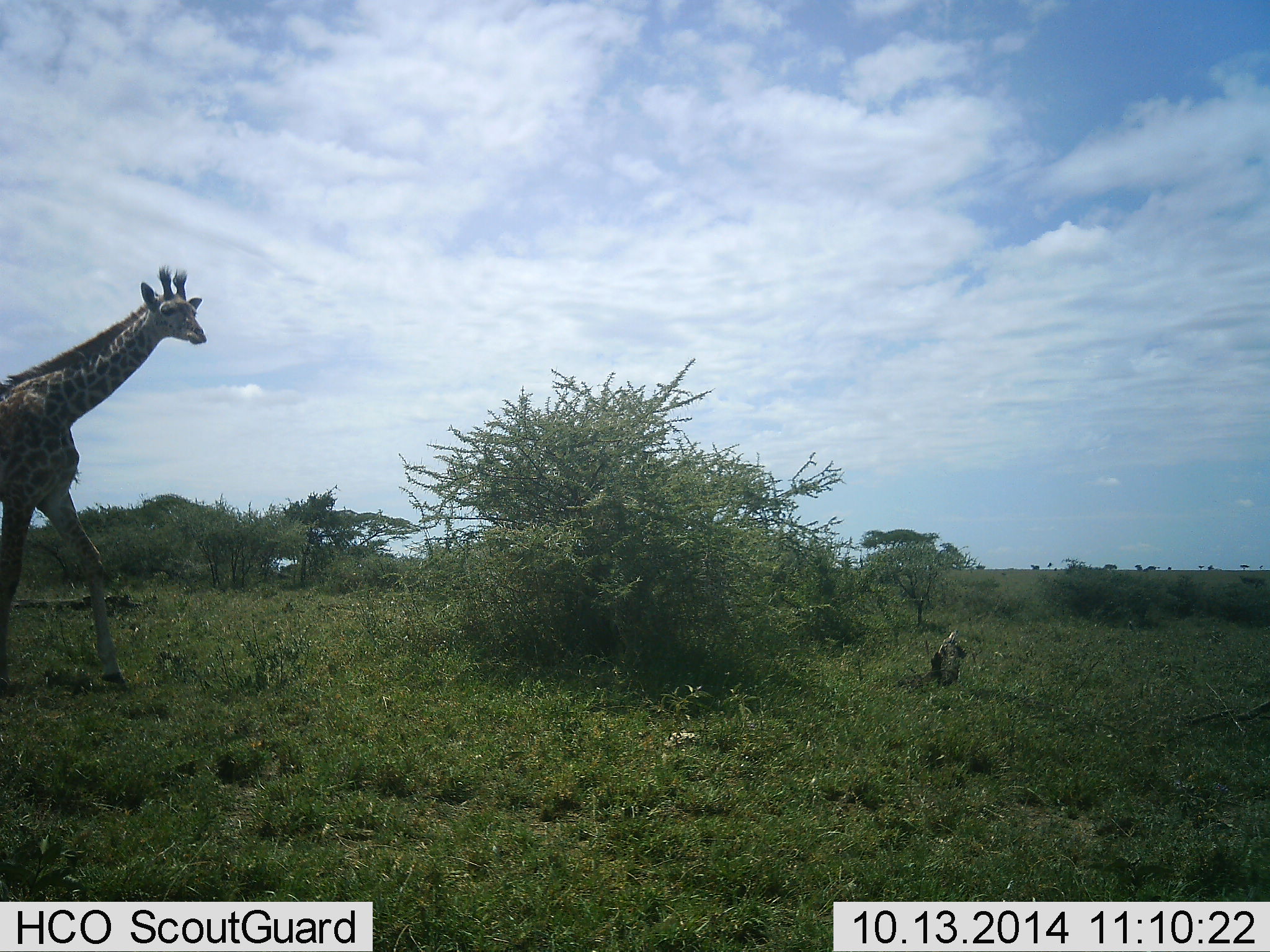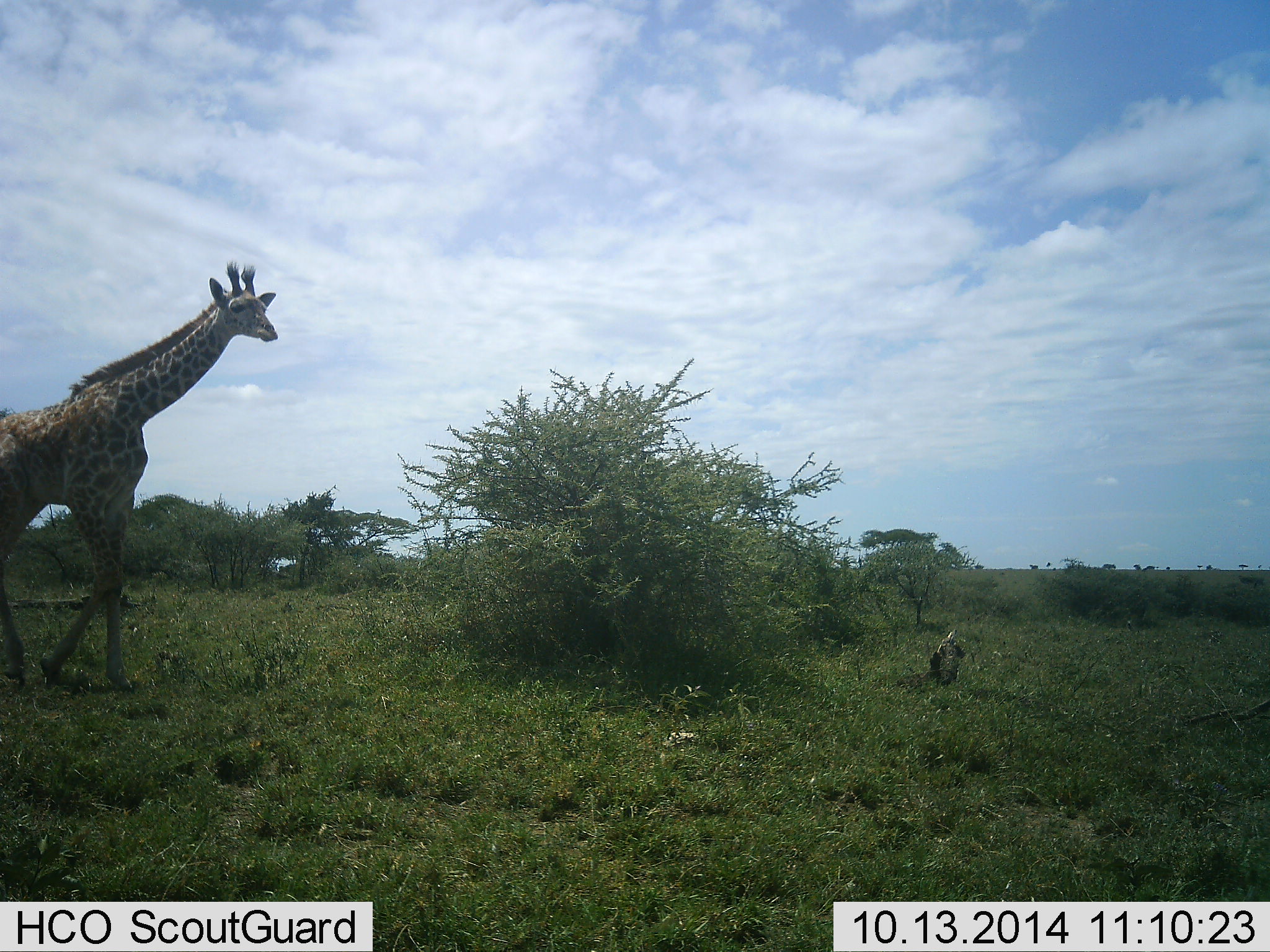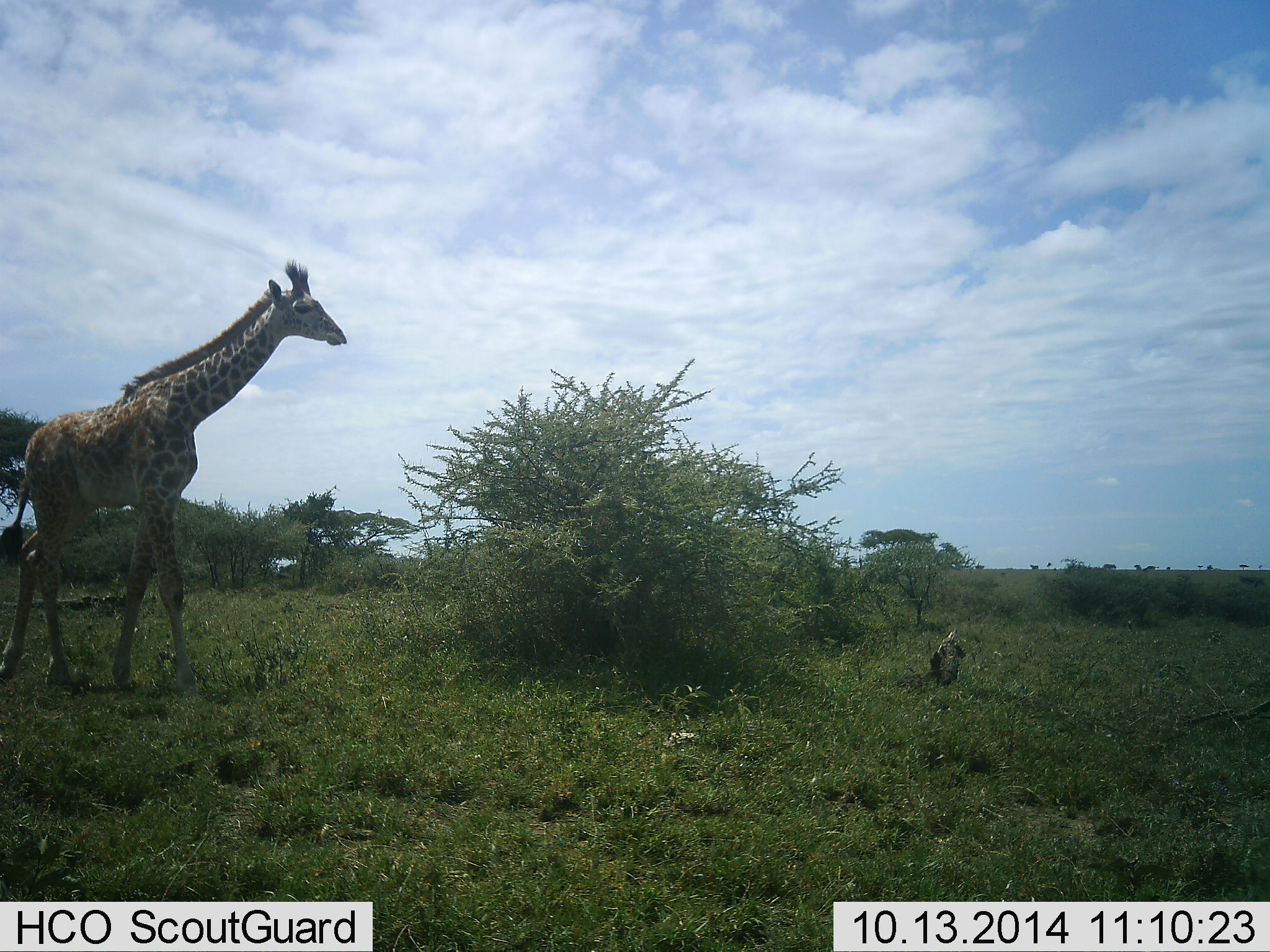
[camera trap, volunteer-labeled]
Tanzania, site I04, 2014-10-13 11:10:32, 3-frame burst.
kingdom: Animalia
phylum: Chordata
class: Mammalia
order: Artiodactyla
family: Giraffidae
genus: Giraffa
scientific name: Giraffa camelopardalis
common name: giraffe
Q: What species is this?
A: Giraffe (Giraffa camelopardalis).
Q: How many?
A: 1.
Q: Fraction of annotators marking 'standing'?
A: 0%.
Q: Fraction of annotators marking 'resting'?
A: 0%.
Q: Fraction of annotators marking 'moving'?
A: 100%.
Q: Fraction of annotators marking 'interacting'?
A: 0%.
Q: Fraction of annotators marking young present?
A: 10%.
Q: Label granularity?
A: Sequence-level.